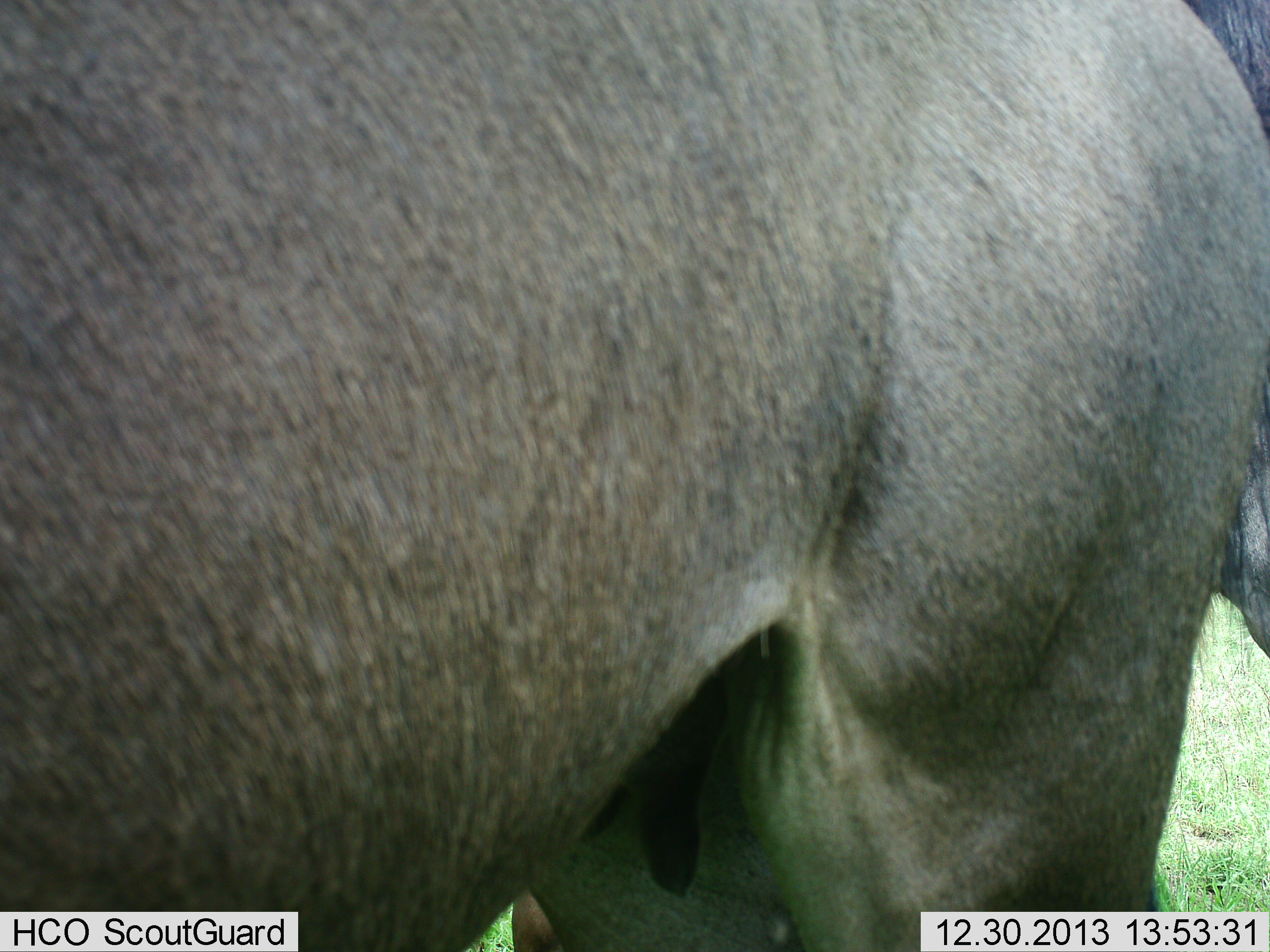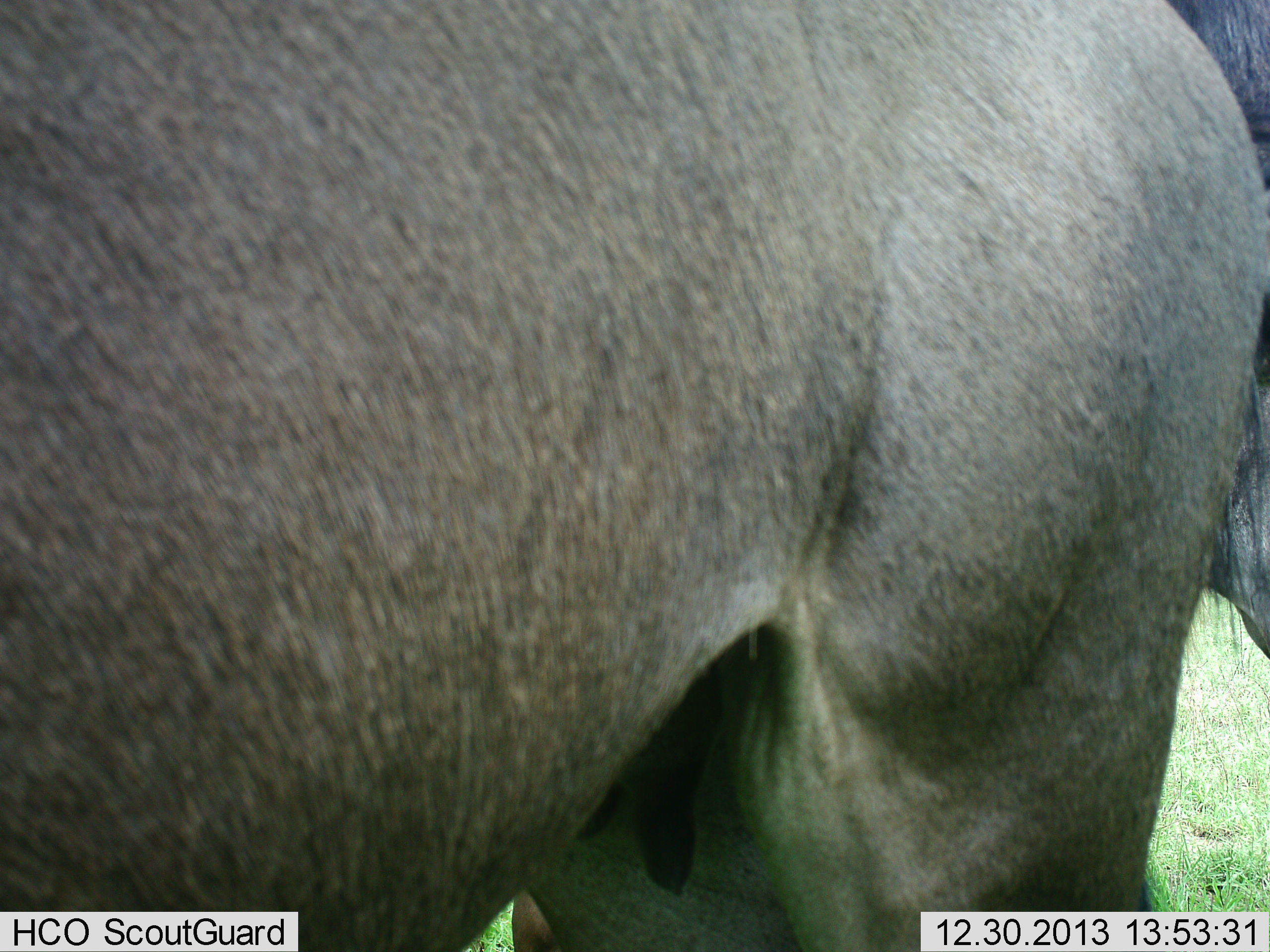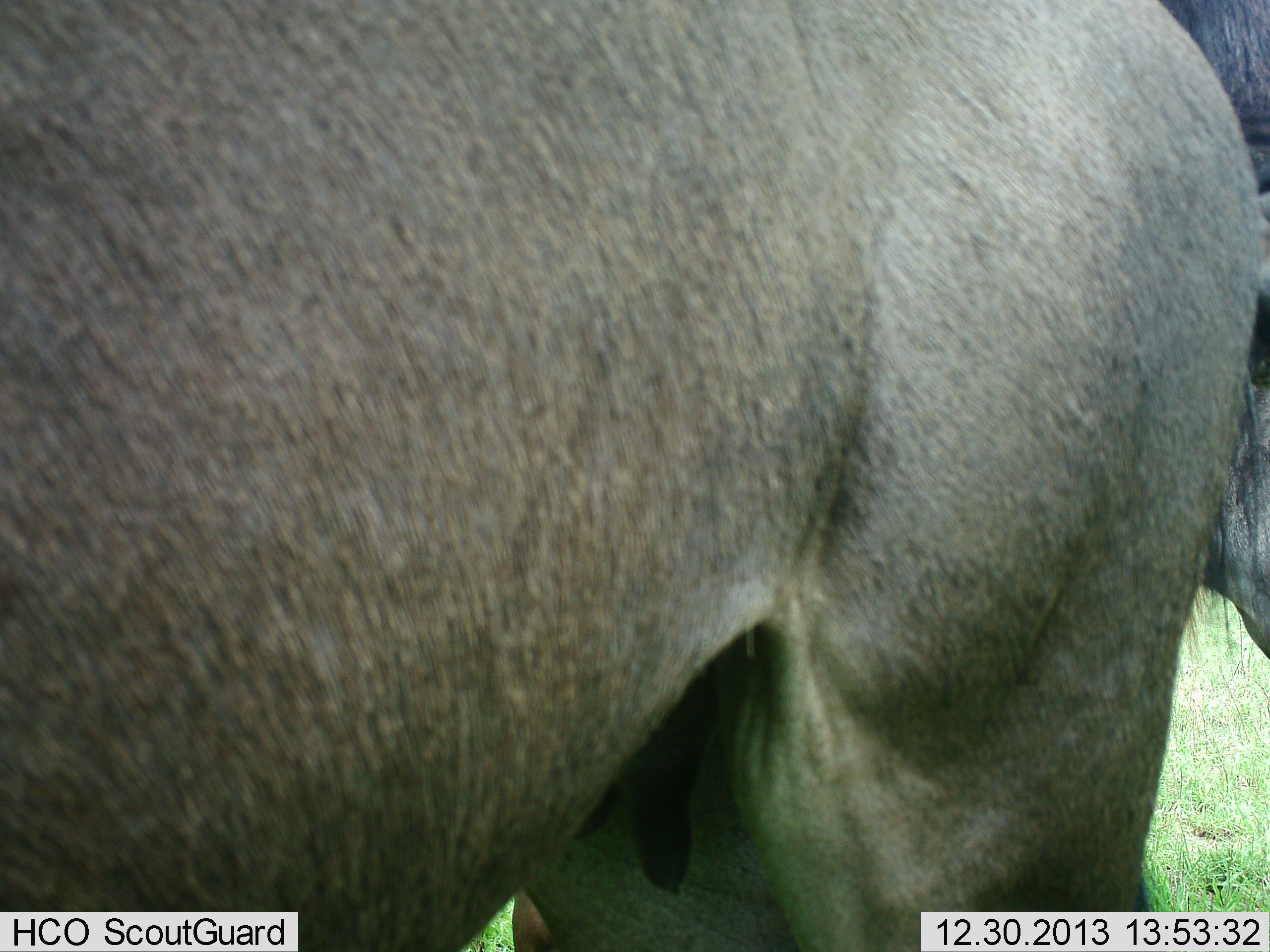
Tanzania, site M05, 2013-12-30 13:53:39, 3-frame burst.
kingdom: Animalia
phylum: Chordata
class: Mammalia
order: Artiodactyla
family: Bovidae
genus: Connochaetes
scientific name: Connochaetes taurinus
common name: blue wildebeest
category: wildebeest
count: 2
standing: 100%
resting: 10%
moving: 0%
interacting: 0%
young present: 10%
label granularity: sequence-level